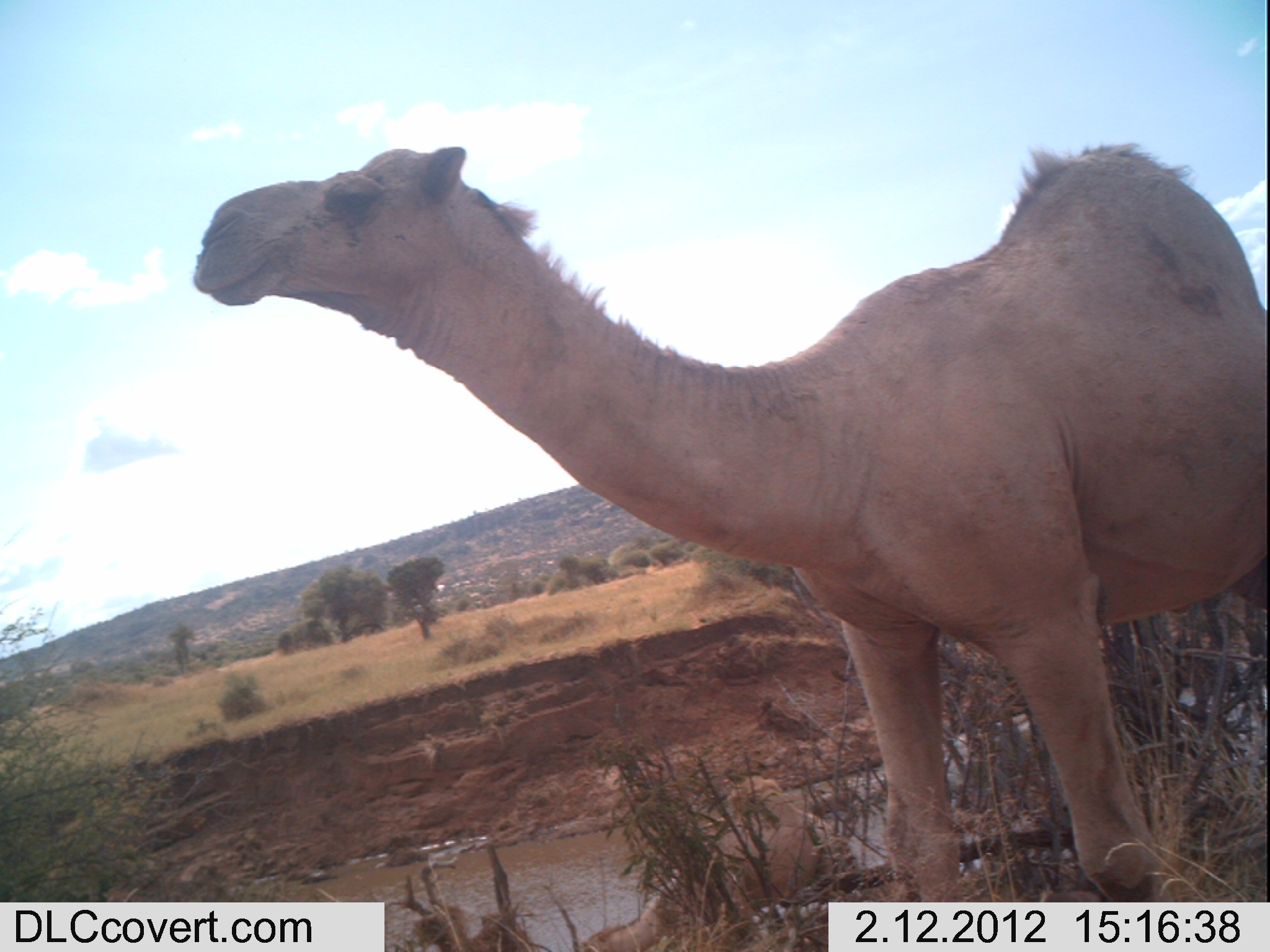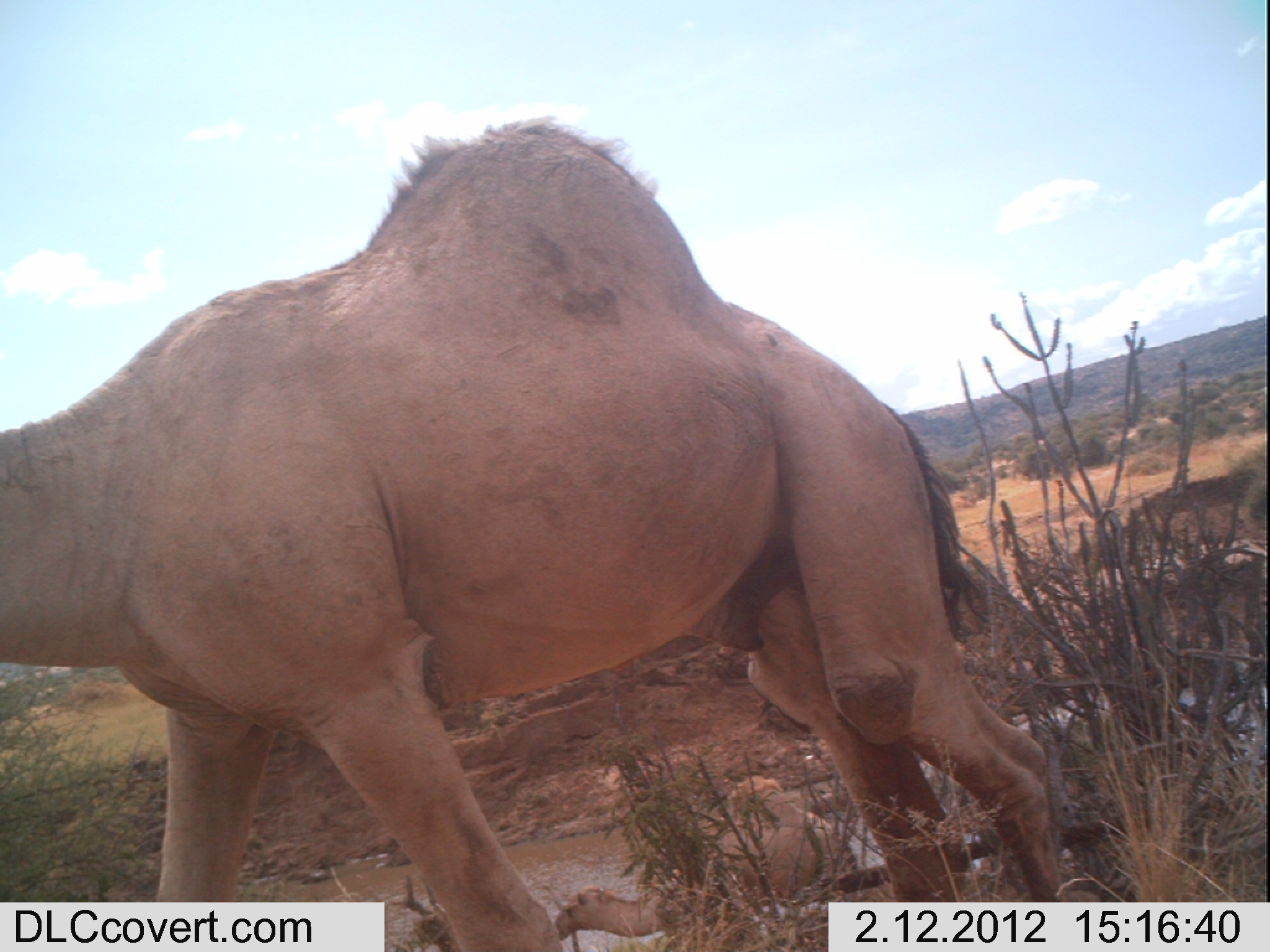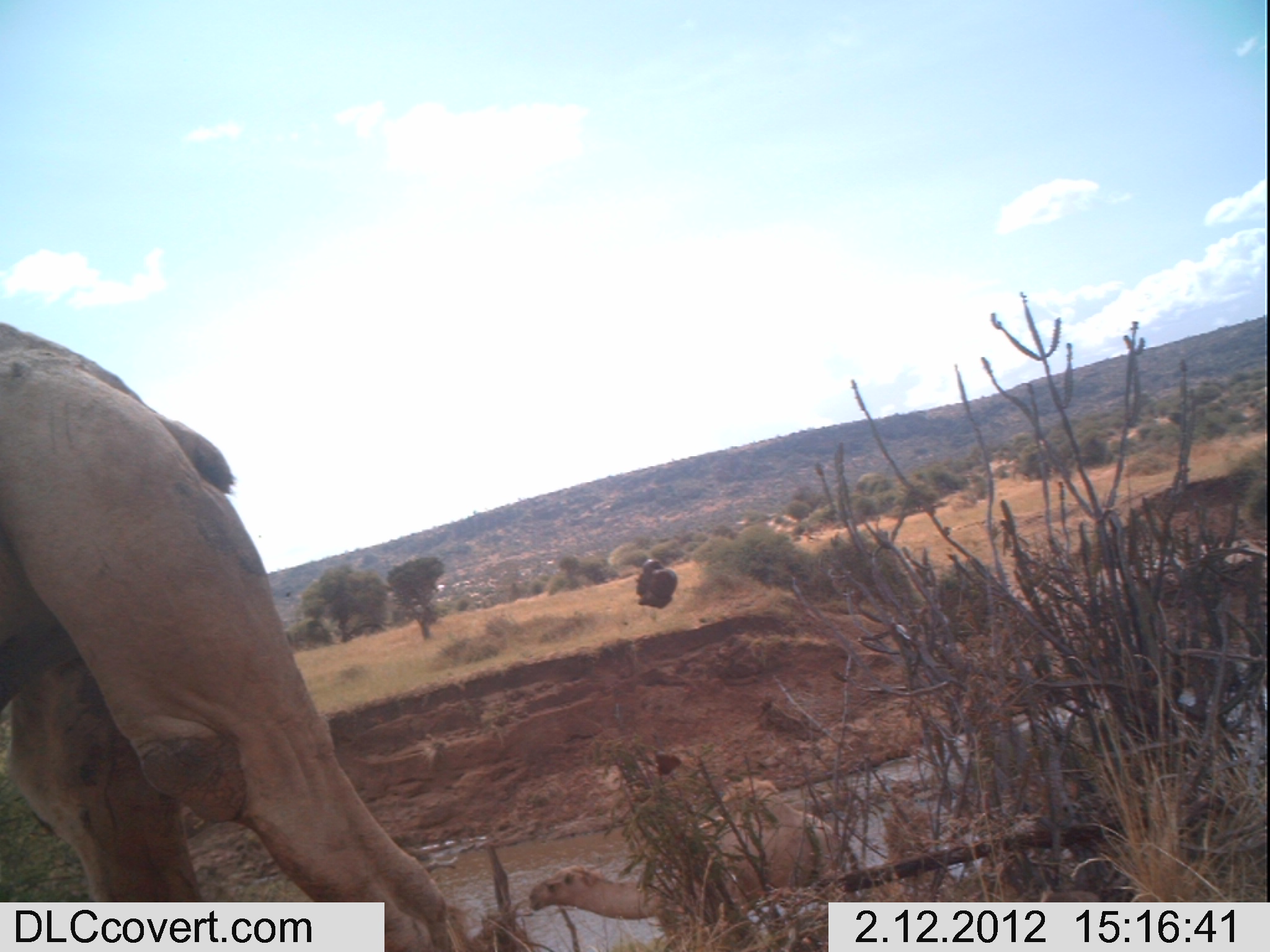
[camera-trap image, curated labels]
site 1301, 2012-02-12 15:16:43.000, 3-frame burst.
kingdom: Animalia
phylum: Chordata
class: Mammalia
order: Artiodactyla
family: Camelidae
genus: Camelus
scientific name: Camelus dromedarius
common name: dromedary camel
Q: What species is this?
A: Camelus dromedarius (dromedary camel).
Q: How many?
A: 2.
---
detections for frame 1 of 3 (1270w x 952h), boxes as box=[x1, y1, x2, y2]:
camelus dromedarius: box=[190, 142, 1262, 950]; box=[575, 772, 857, 952]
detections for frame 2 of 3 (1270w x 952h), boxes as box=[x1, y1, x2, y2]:
camelus dromedarius: box=[0, 118, 1071, 952]; box=[552, 771, 860, 952]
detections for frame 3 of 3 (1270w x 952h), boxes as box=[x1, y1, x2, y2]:
camelus dromedarius: box=[0, 320, 489, 952]; box=[528, 773, 858, 952]